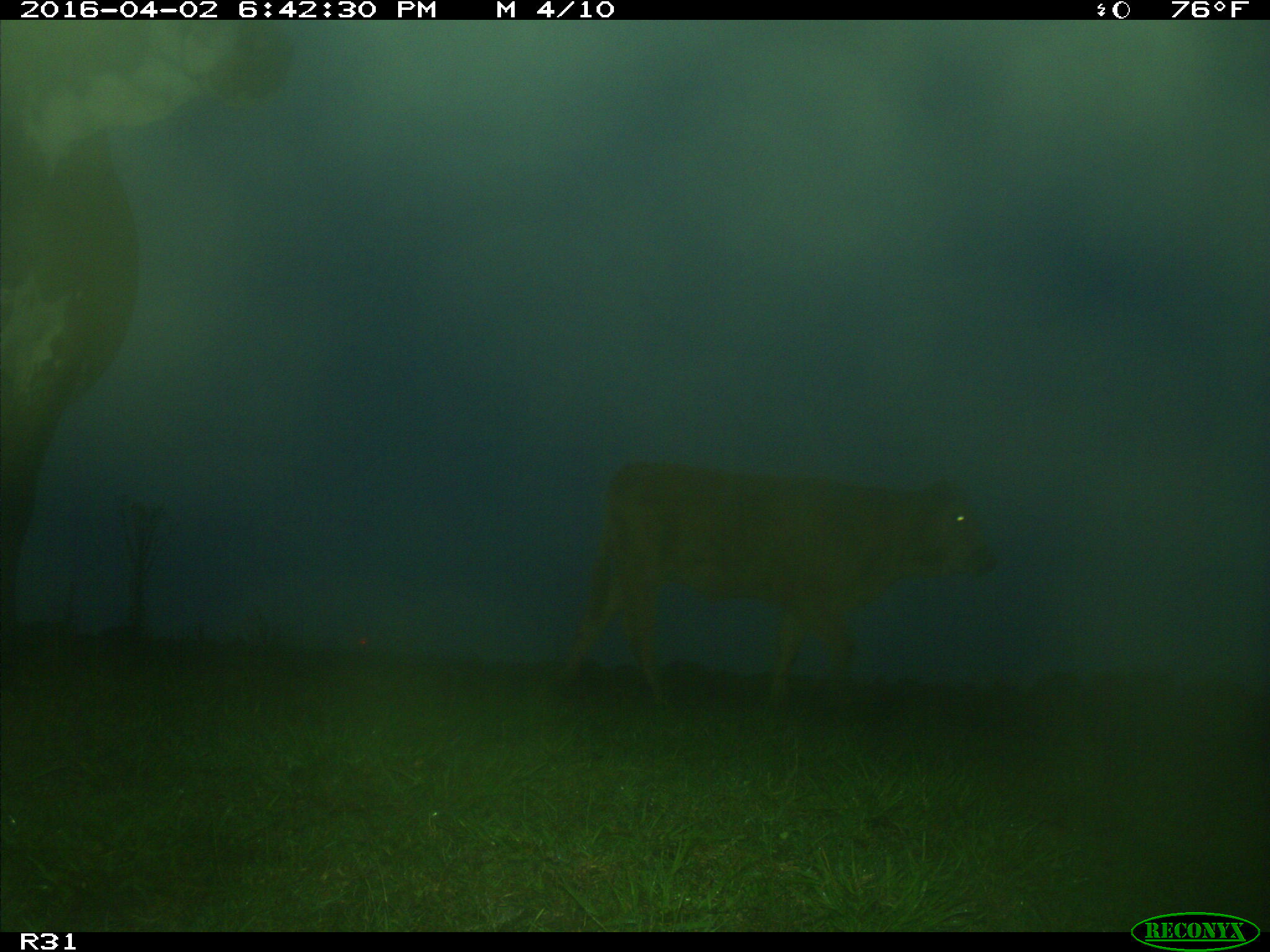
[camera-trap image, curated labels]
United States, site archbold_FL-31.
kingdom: Animalia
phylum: Chordata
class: Mammalia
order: Artiodactyla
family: Bovidae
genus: Bos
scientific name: Bos taurus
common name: domestic cow